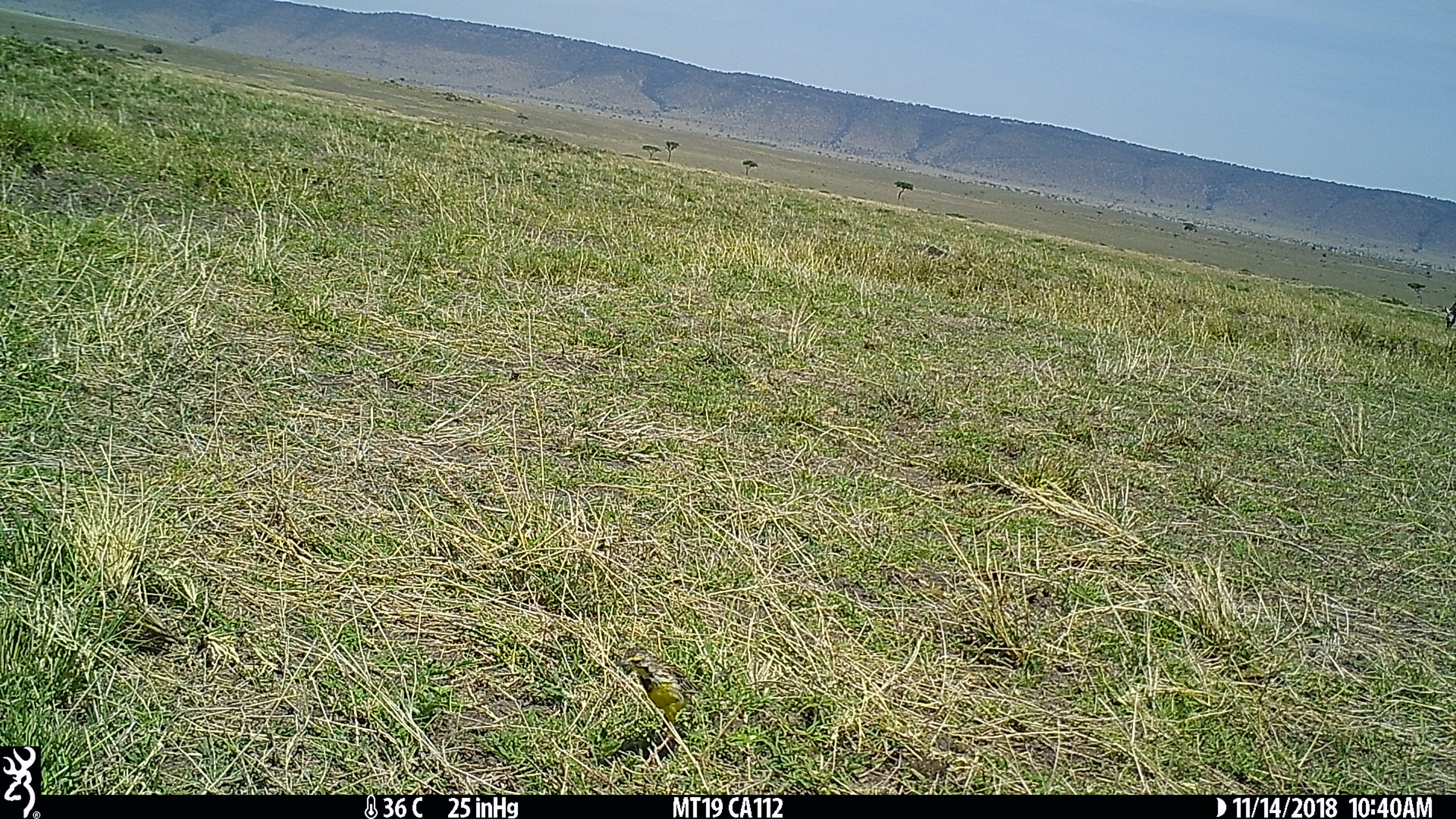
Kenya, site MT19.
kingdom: Animalia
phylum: Chordata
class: Aves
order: Passeriformes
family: Motacillidae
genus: Macronyx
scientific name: Macronyx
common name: longclaw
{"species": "longclaw (Macronyx)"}